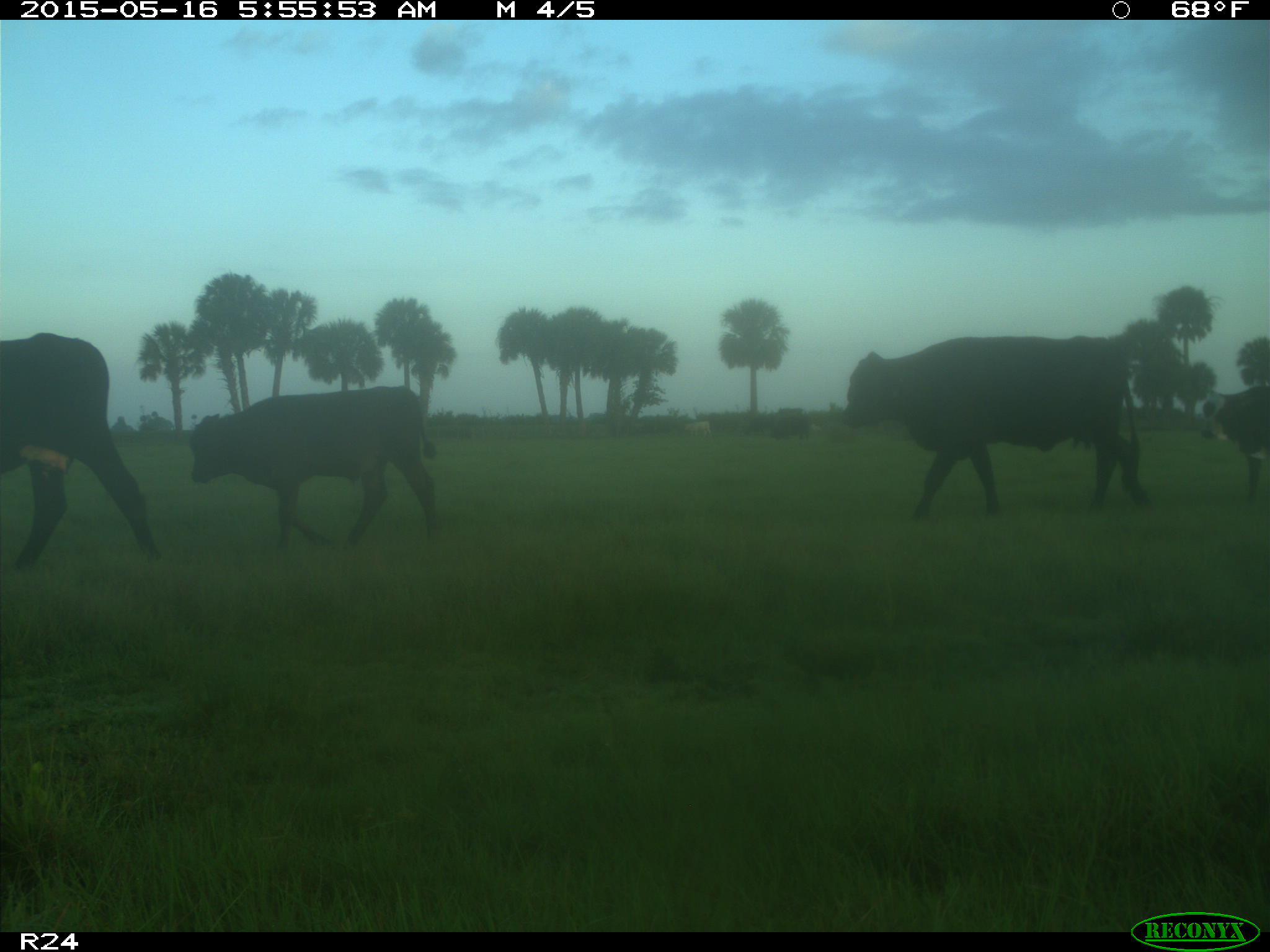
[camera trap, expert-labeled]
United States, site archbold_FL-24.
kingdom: Animalia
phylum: Chordata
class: Mammalia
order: Artiodactyla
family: Bovidae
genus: Bos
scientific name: Bos taurus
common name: domestic cow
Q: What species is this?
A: Bos taurus (domestic cow).